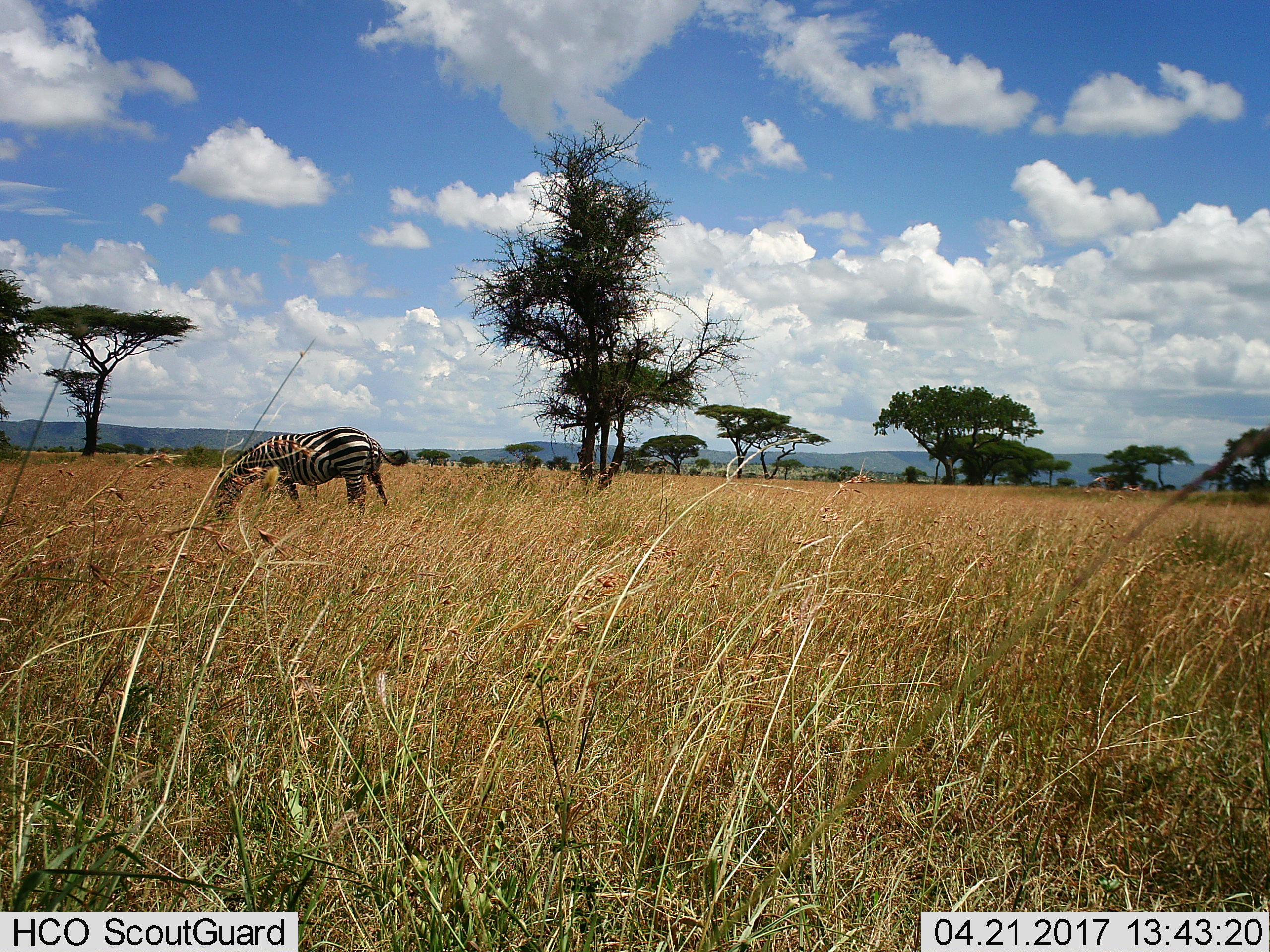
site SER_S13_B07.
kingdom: Animalia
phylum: Chordata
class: Mammalia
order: Perissodactyla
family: Equidae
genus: Equus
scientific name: Equus quagga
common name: plains zebra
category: zebraplains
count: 1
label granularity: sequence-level